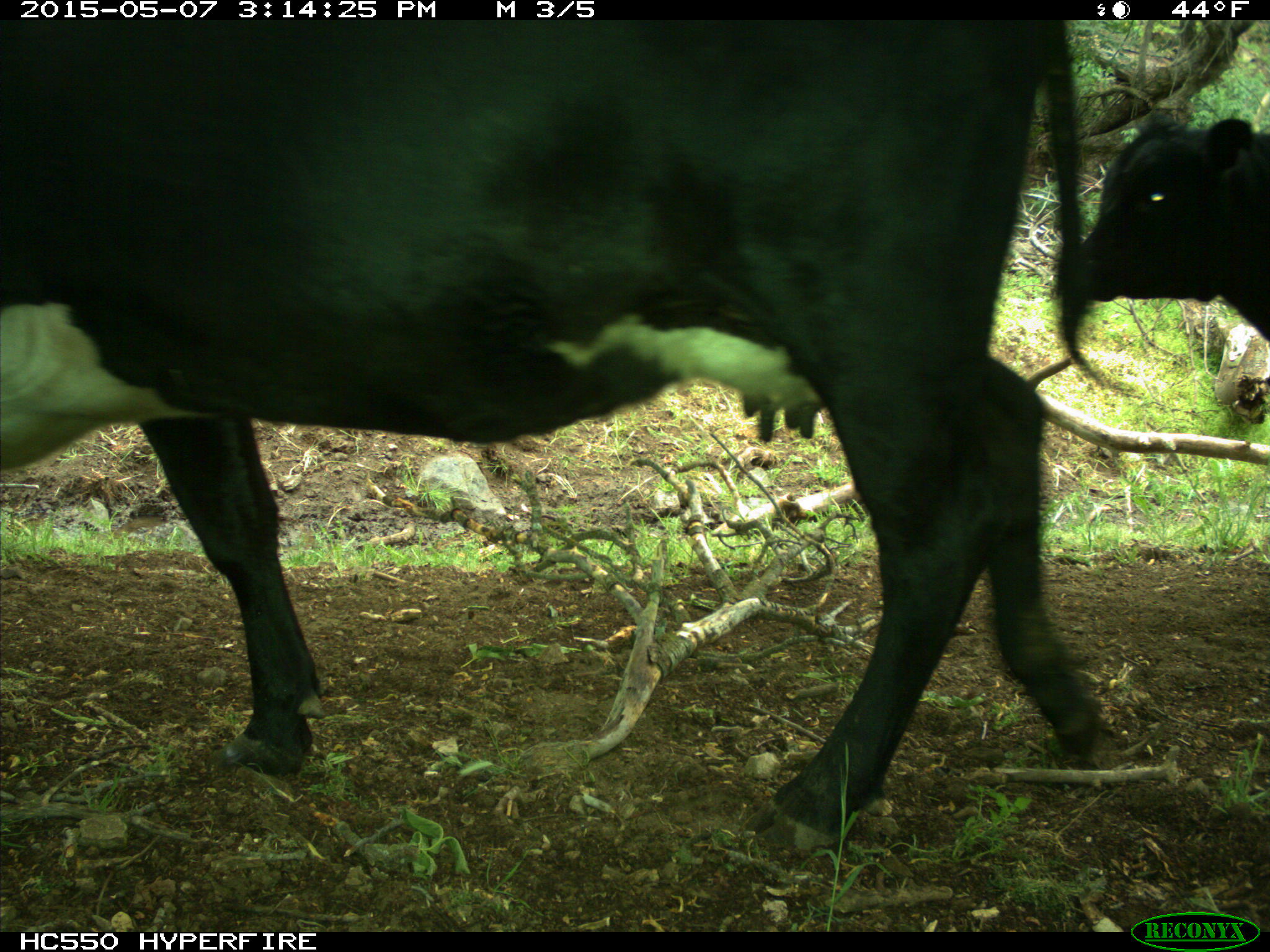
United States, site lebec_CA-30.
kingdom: Animalia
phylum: Chordata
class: Mammalia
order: Artiodactyla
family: Bovidae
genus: Bos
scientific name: Bos taurus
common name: domestic cow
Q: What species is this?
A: Bos taurus (domestic cow).